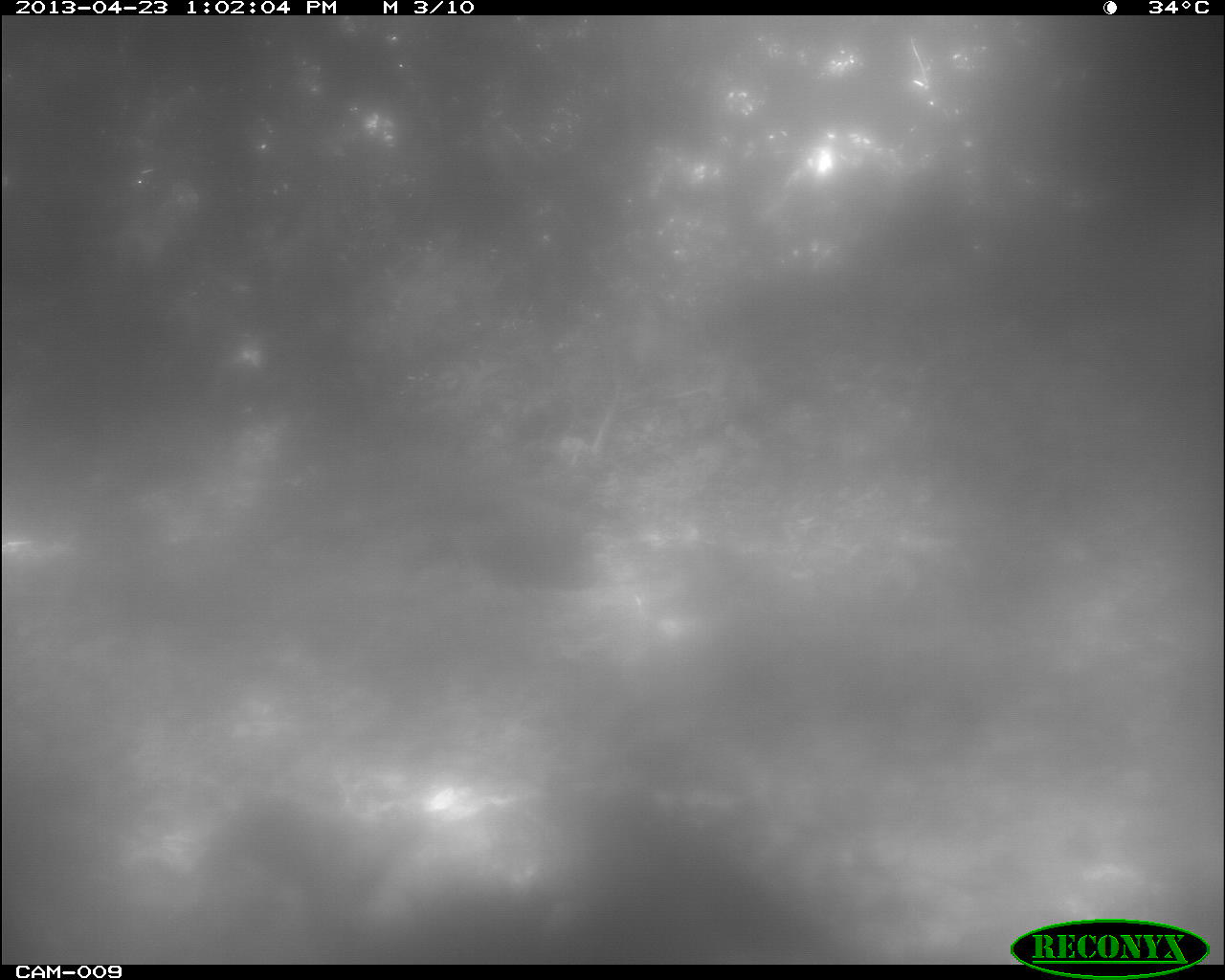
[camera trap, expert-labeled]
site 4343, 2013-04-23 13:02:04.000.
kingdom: Animalia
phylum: Chordata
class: Aves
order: Galliformes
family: Phasianidae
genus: Meleagris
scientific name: Meleagris ocellata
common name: ocellated turkey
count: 1